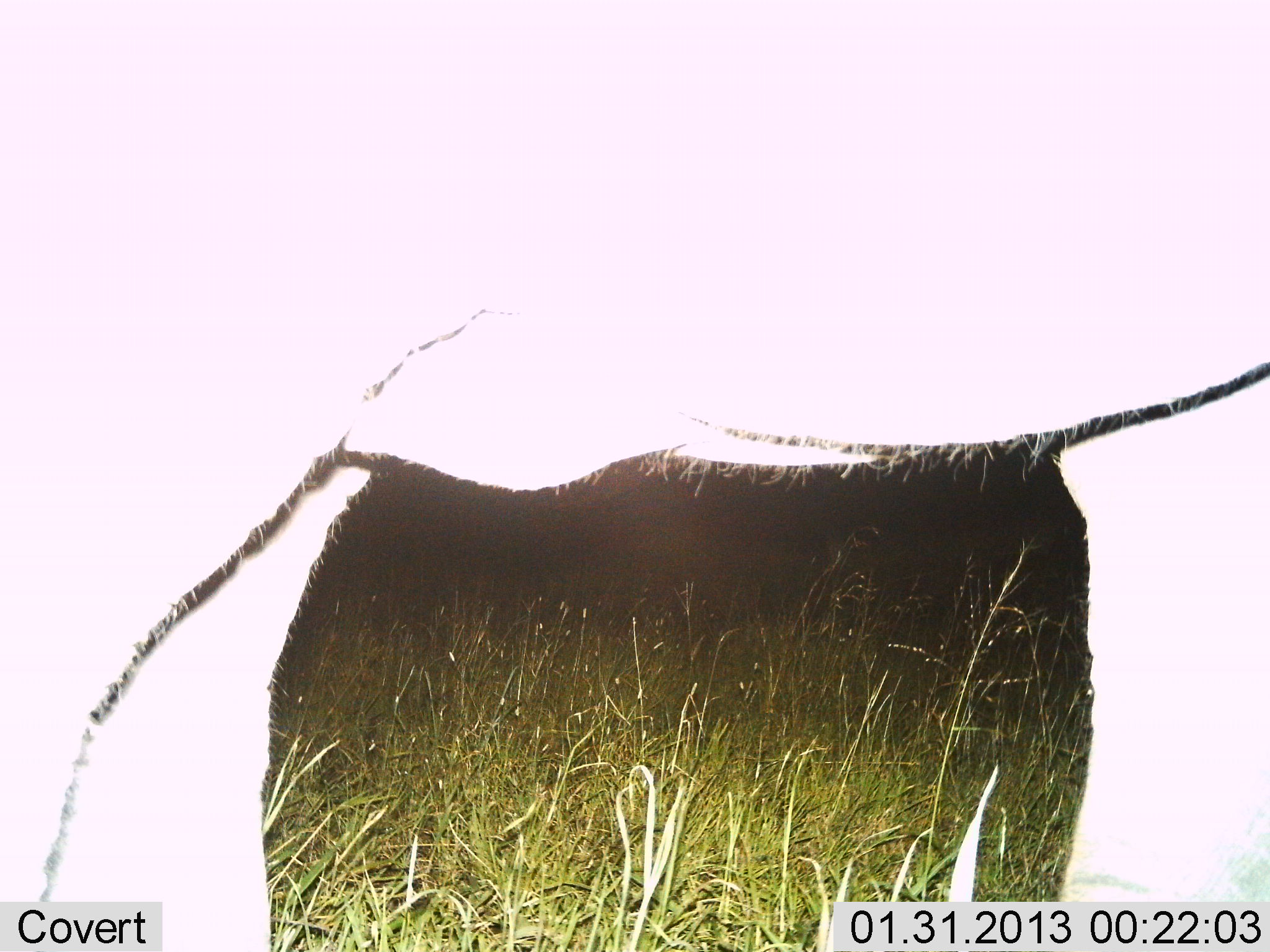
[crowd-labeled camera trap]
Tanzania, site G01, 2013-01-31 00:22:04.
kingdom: Animalia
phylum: Chordata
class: Mammalia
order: Proboscidea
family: Elephantidae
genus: Loxodonta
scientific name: Loxodonta africana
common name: african bush elephant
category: elephant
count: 1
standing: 100%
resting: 0%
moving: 0%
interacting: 0%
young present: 0%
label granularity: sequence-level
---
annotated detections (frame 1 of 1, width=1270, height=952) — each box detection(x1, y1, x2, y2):
animal: detection(2, 0, 1270, 951)